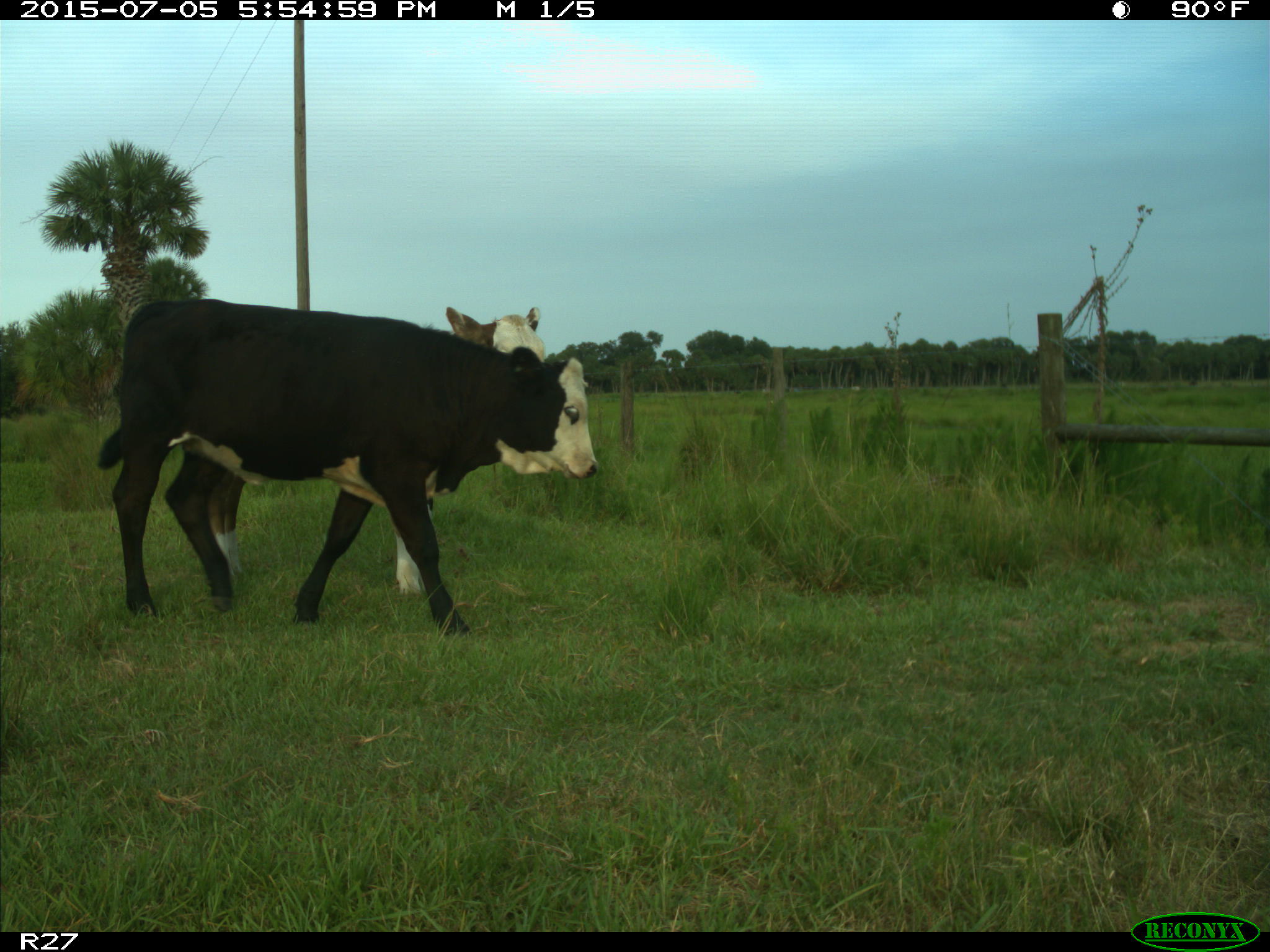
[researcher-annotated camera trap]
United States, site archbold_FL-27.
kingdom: Animalia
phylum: Chordata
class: Mammalia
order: Artiodactyla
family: Bovidae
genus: Bos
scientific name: Bos taurus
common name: domestic cow